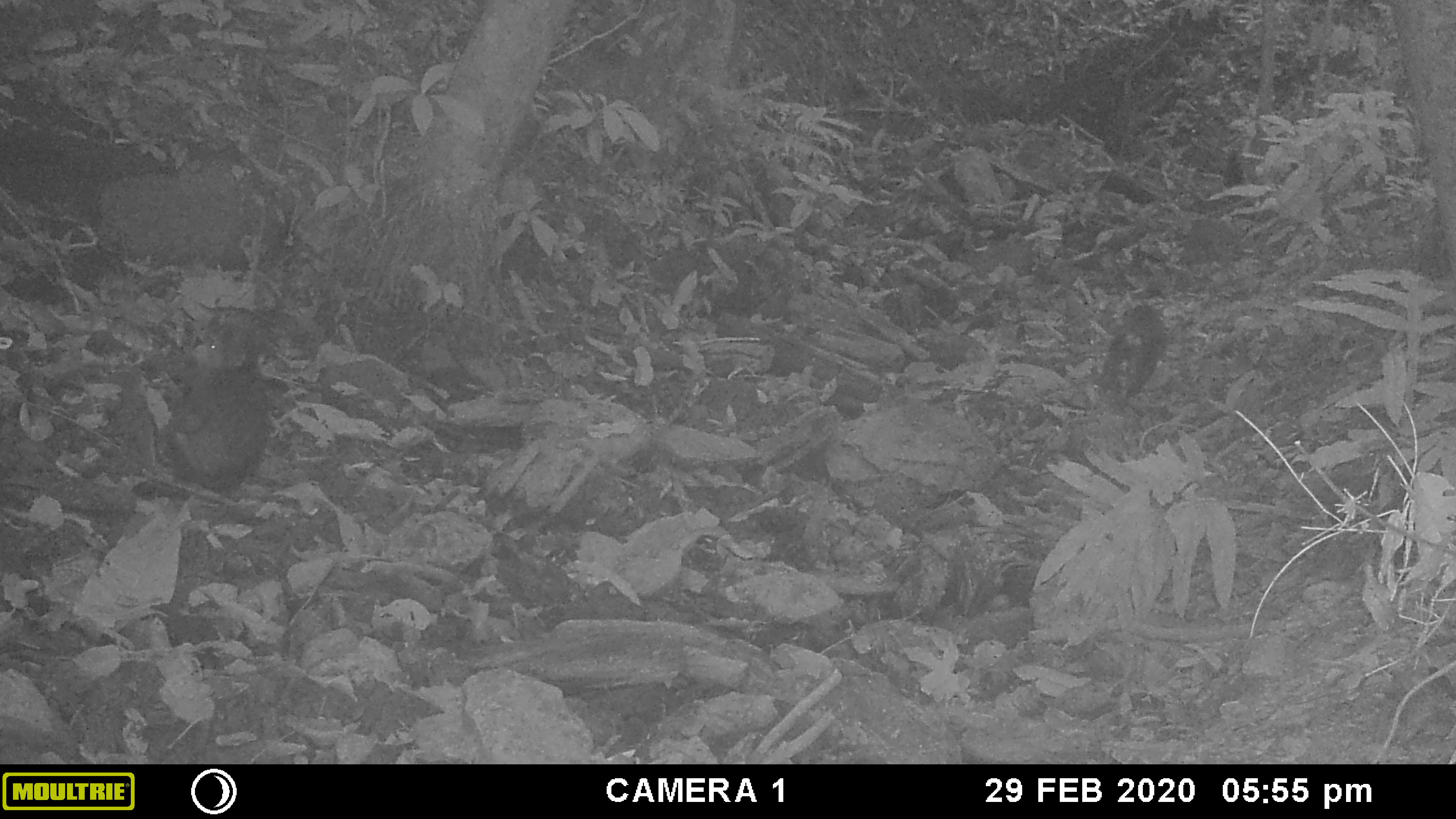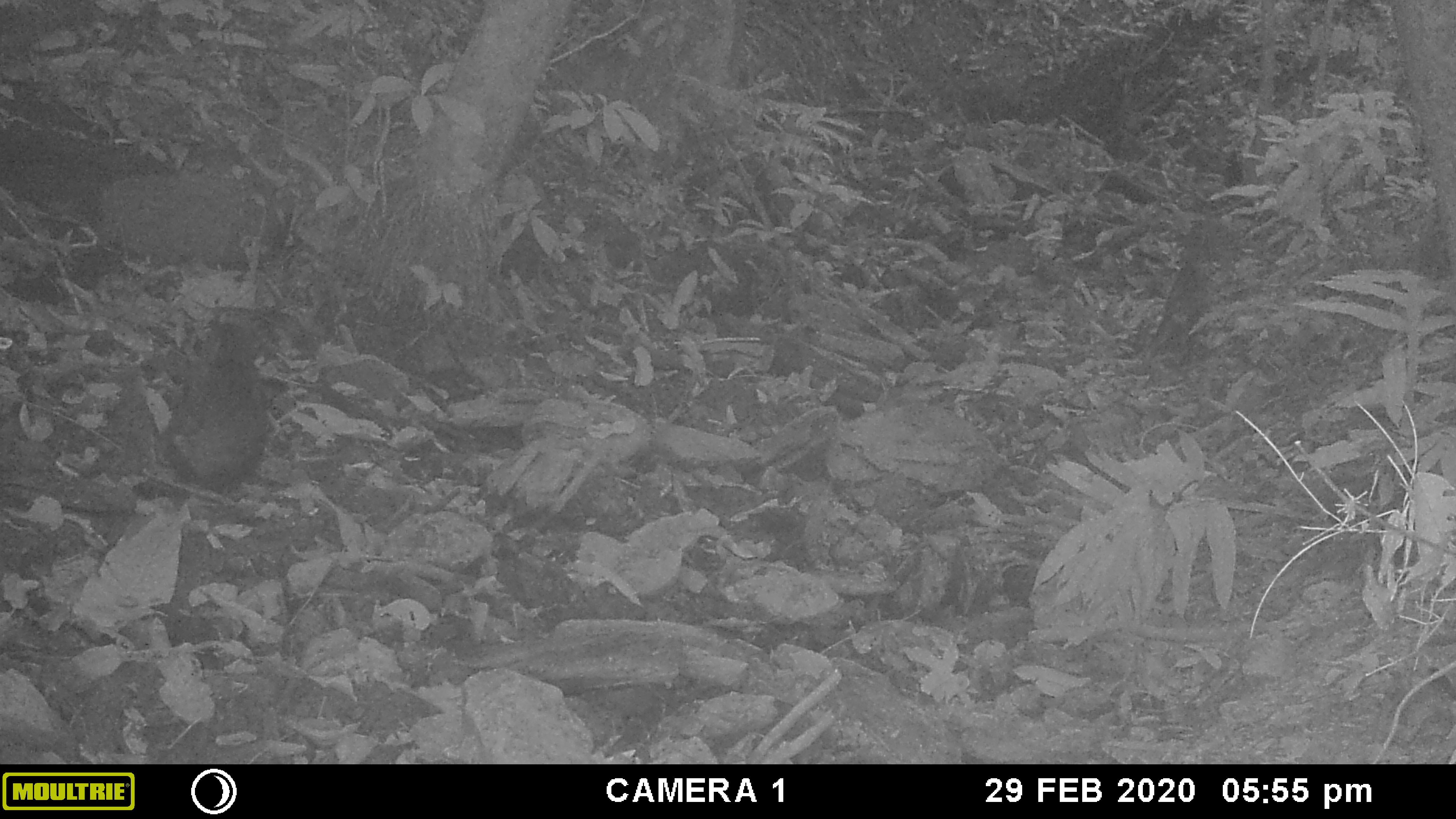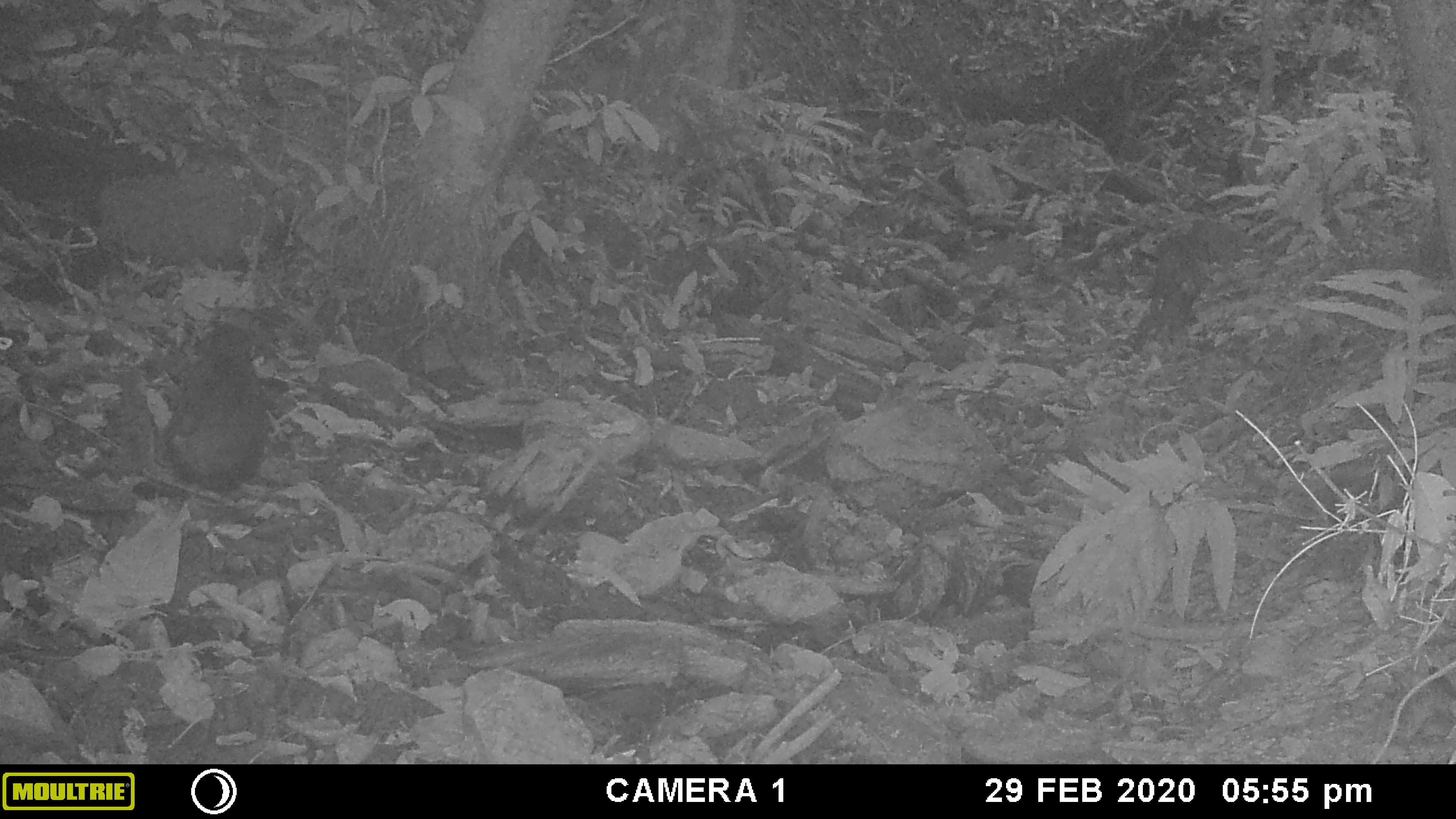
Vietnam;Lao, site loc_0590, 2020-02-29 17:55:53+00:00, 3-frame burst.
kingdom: Animalia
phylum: Chordata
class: Mammalia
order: Primates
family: Cercopithecidae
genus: Macaca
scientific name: Macaca arctoides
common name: stump-tailed macaque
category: stump tailed macaque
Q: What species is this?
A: Stump tailed macaque (stump-tailed macaque) (Macaca arctoides).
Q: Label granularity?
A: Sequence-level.